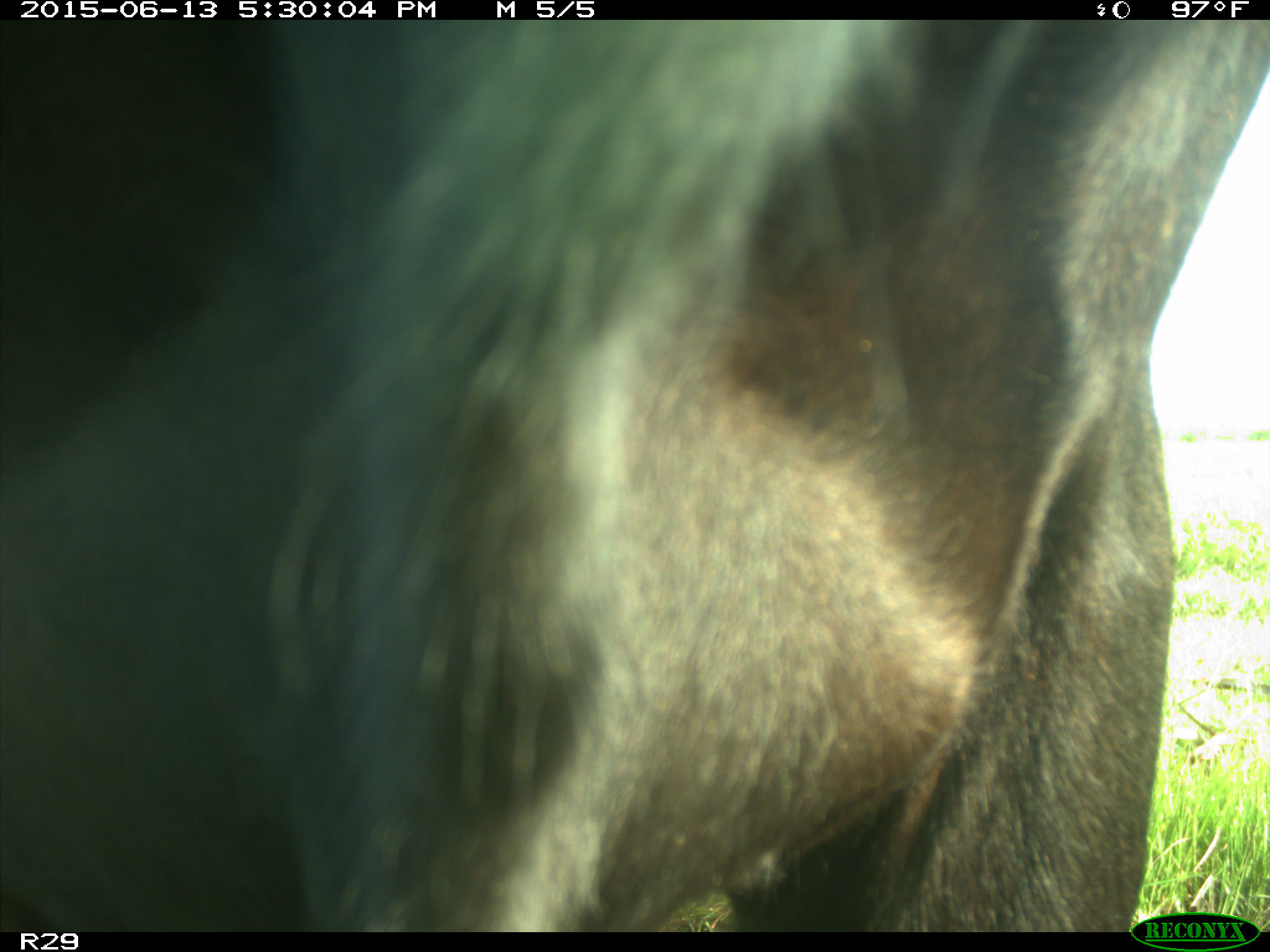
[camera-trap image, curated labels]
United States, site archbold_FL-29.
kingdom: Animalia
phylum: Chordata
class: Mammalia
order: Artiodactyla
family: Bovidae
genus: Bos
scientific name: Bos taurus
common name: domestic cow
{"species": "Bos taurus (domestic cow)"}